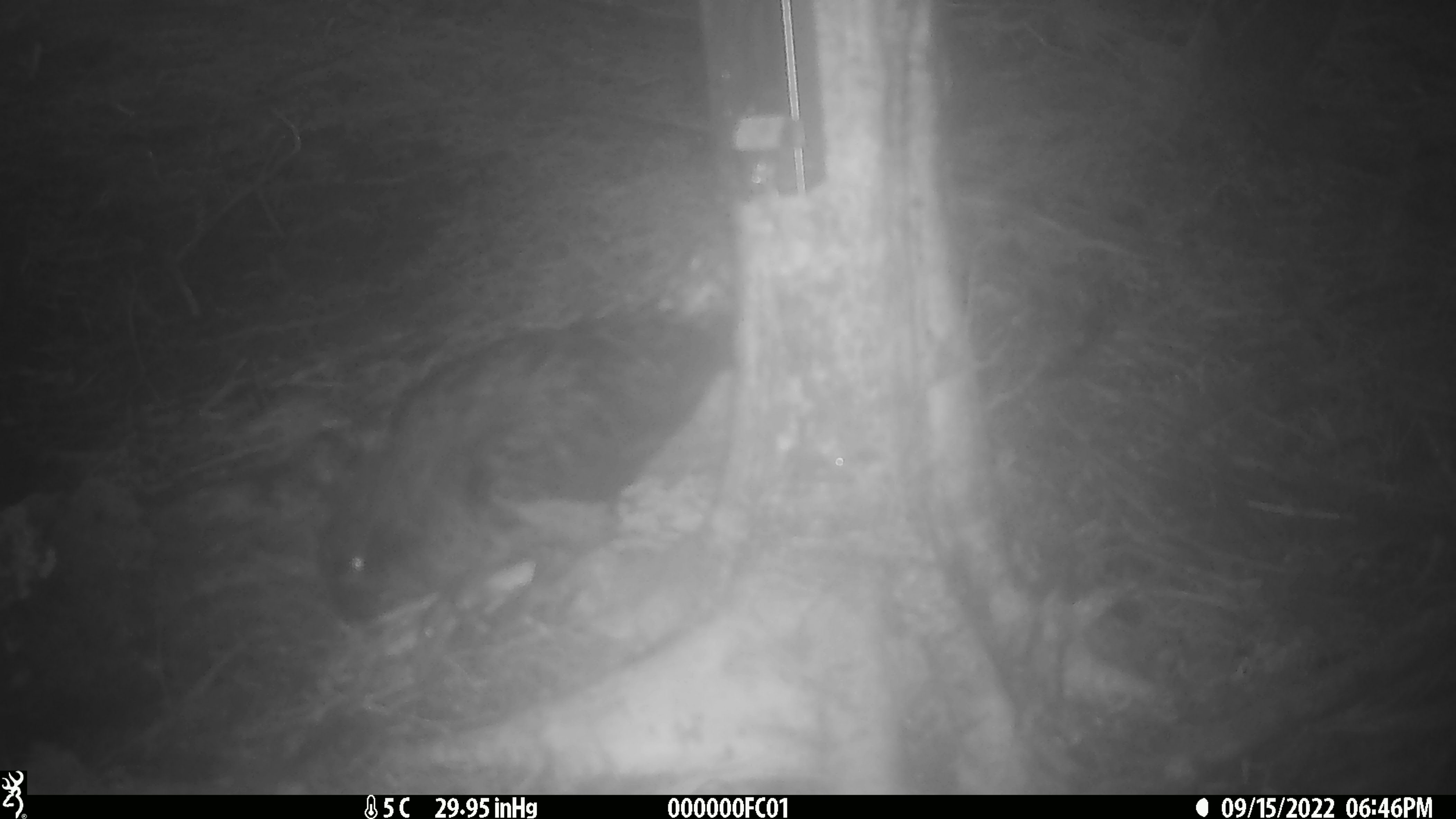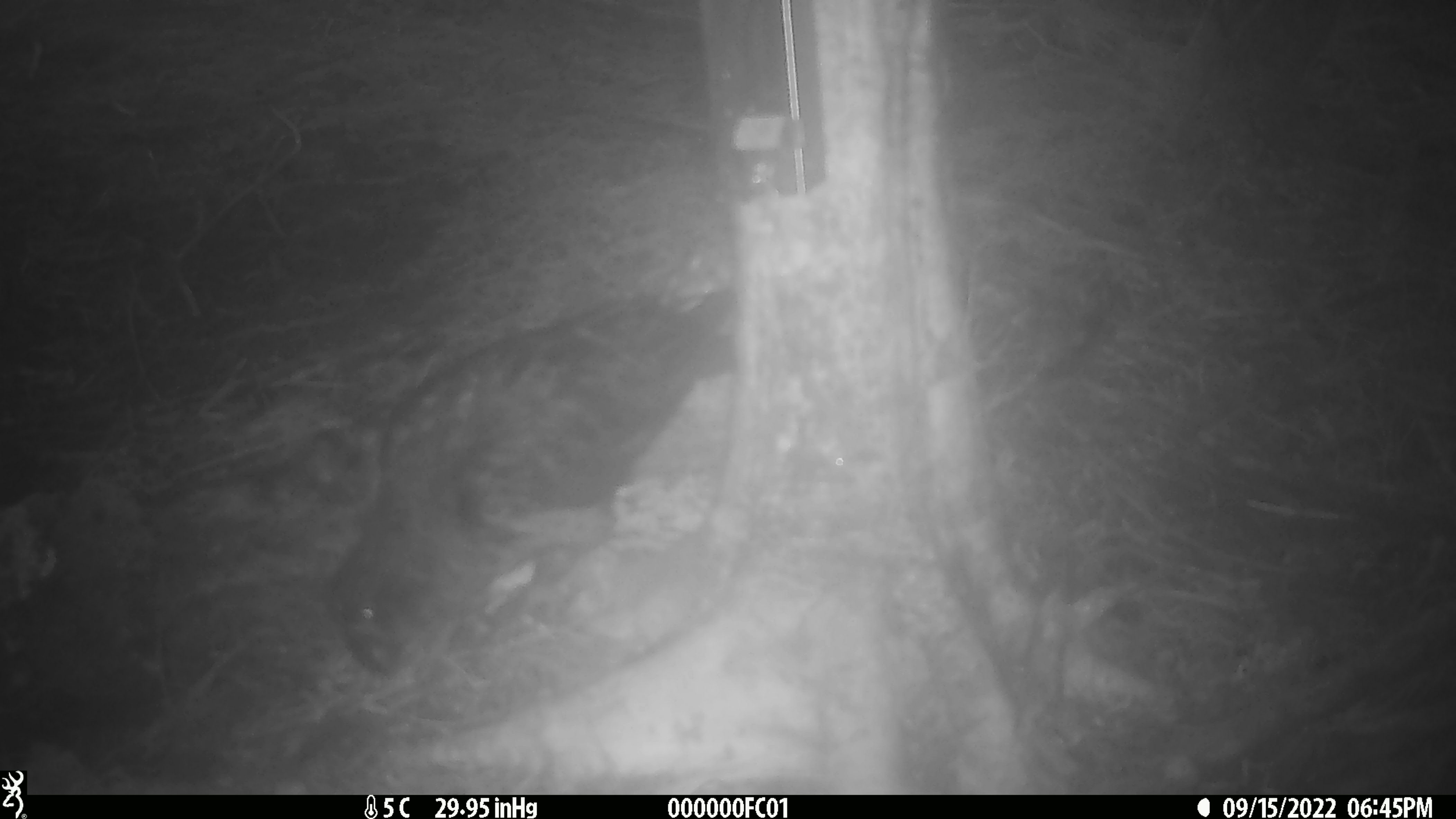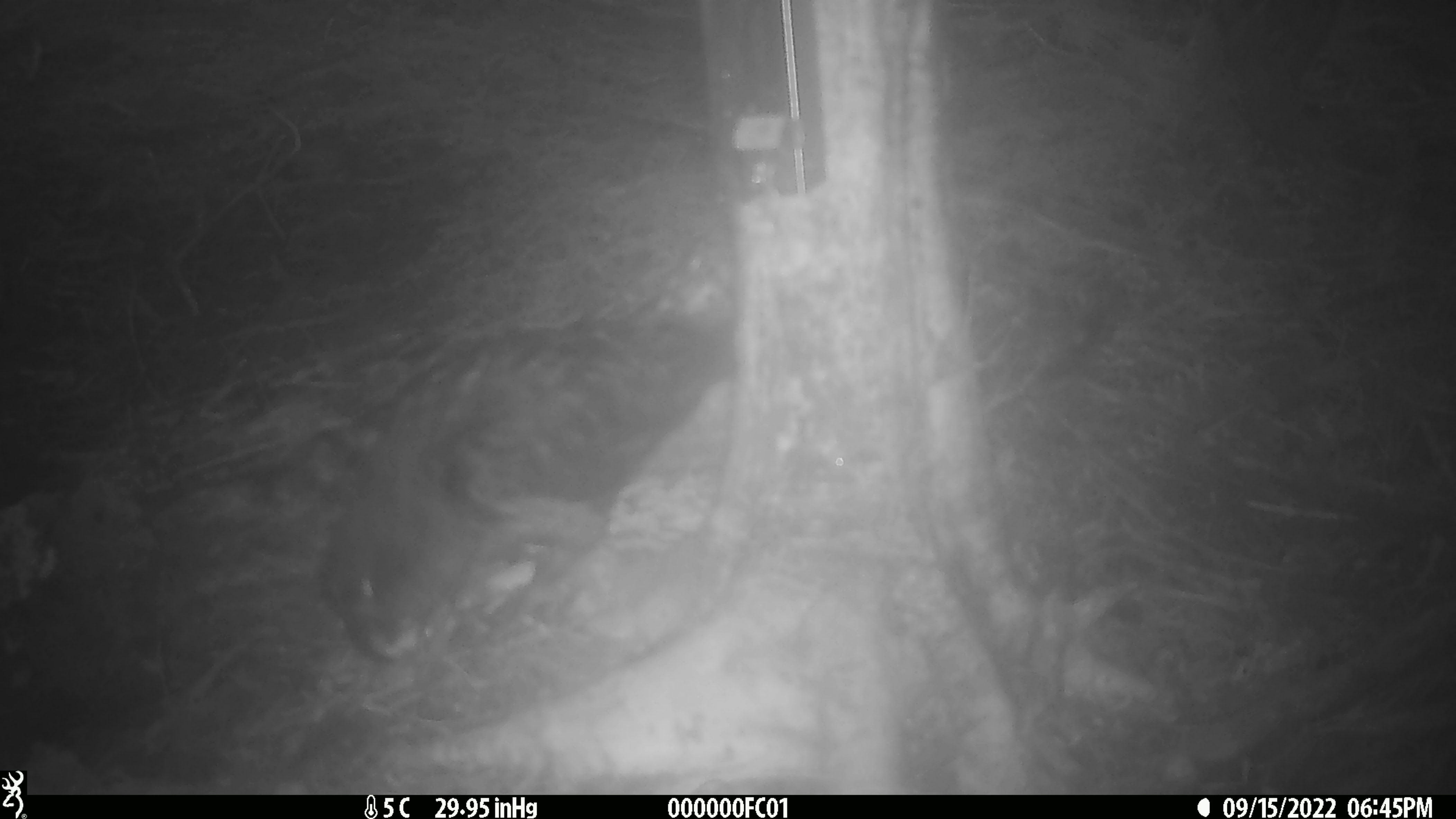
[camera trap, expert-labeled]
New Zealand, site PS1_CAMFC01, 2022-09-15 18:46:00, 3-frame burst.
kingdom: Animalia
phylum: Chordata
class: Aves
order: Psittaciformes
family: Strigopidae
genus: Nestor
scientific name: Nestor notabilis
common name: kea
Kea (Nestor notabilis).